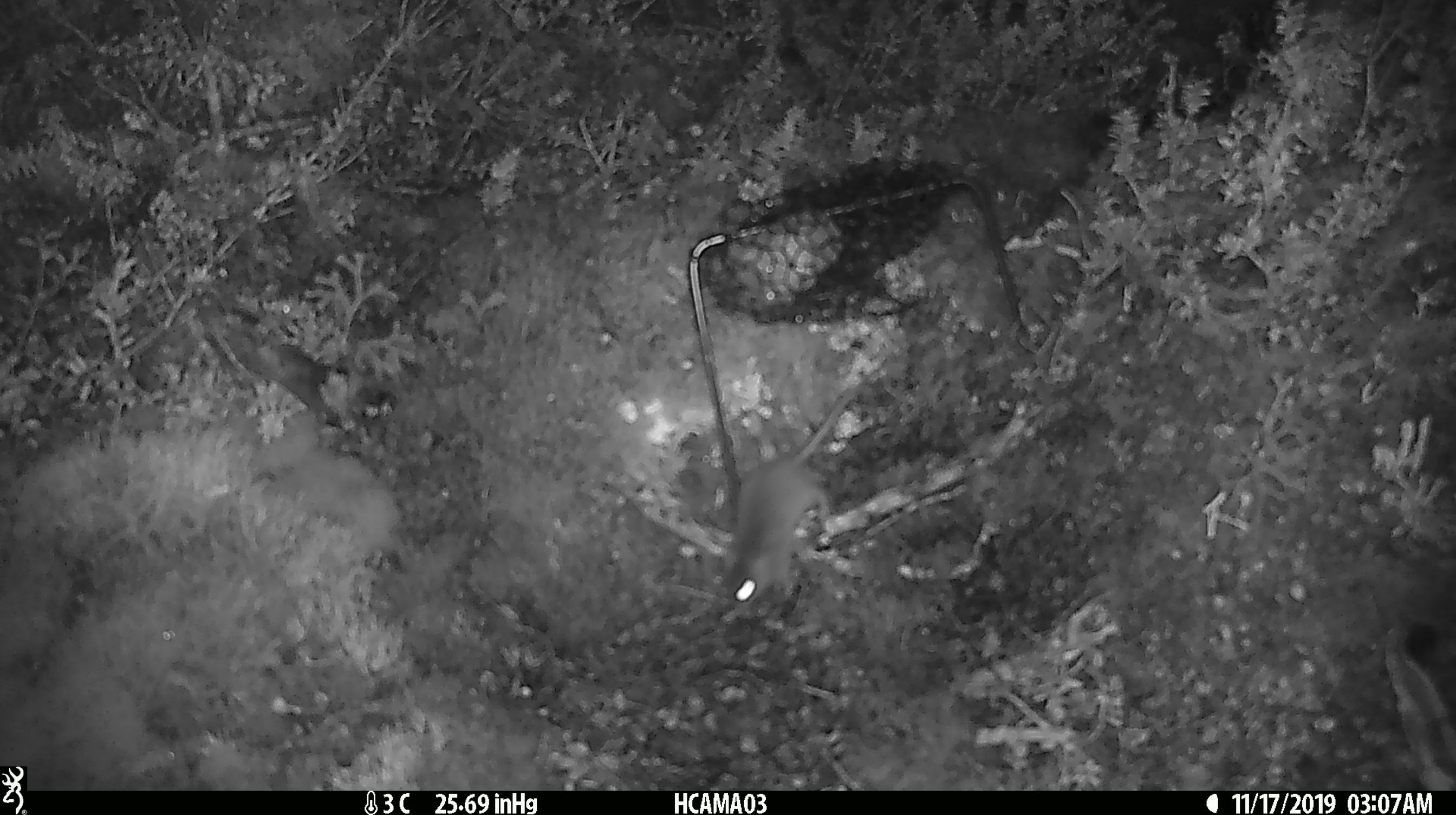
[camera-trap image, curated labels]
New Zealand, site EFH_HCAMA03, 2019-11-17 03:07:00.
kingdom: Animalia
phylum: Chordata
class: Mammalia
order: Rodentia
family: Muridae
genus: Mus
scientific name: Mus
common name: mouse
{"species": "mouse (Mus)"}